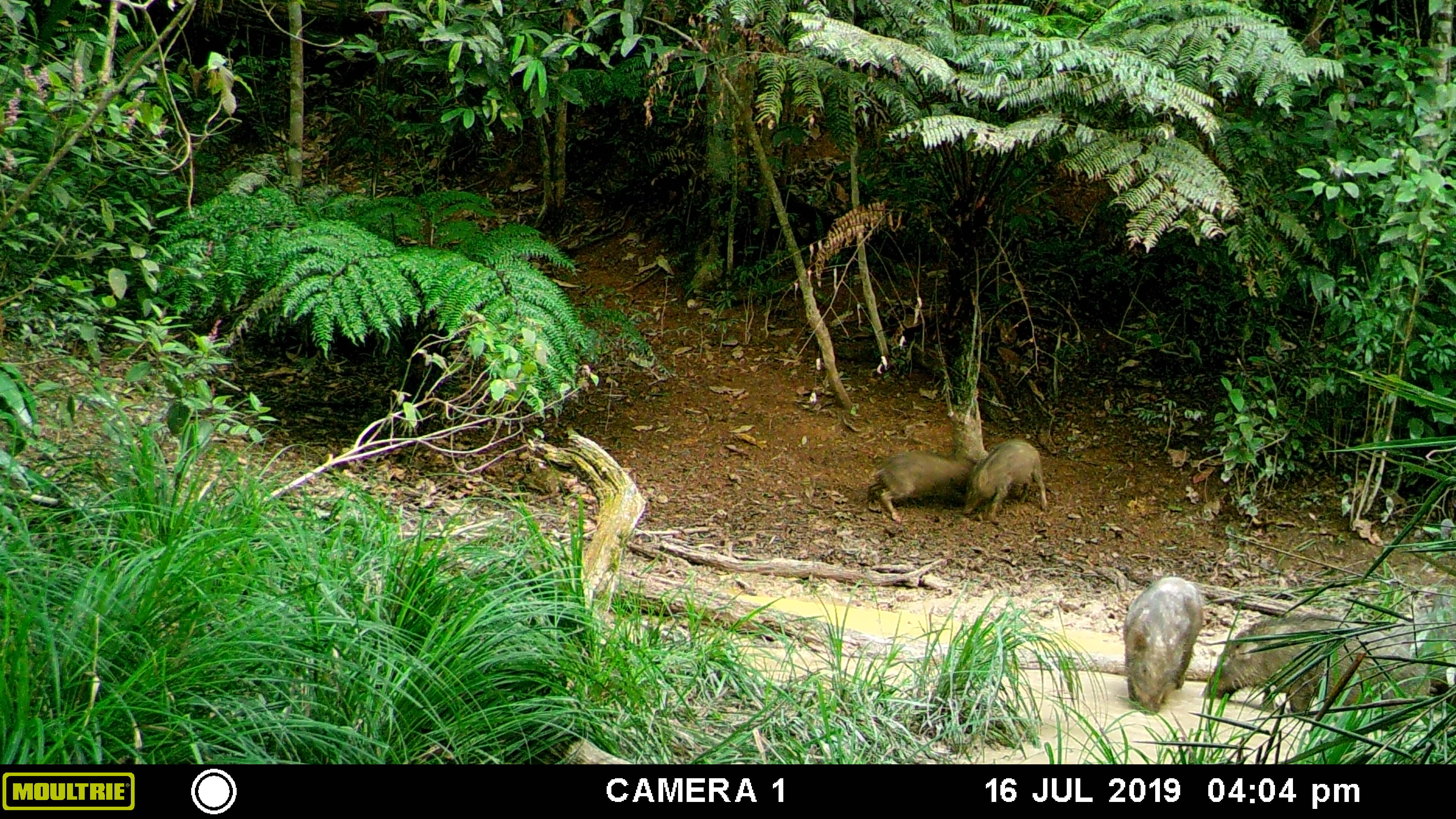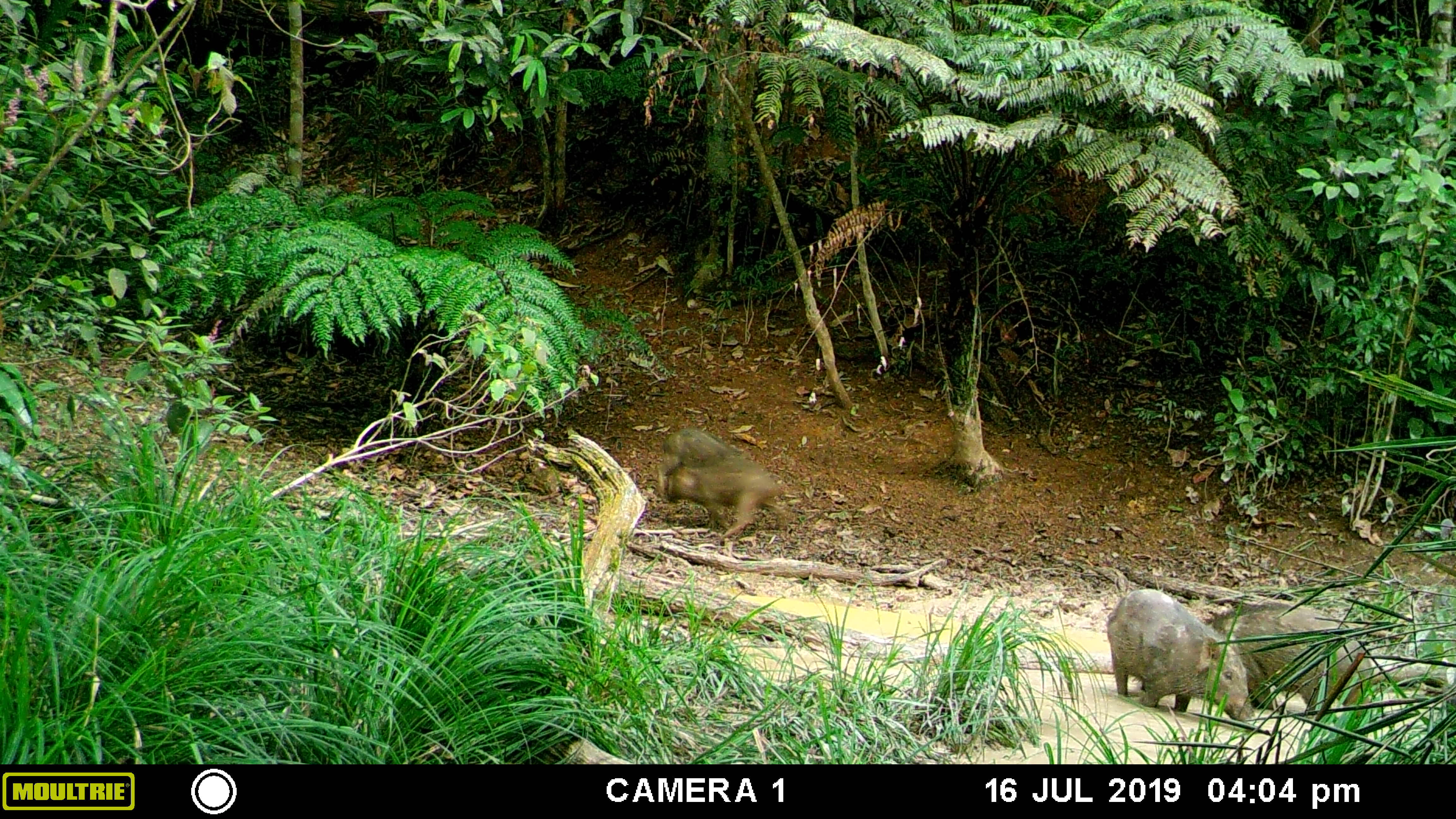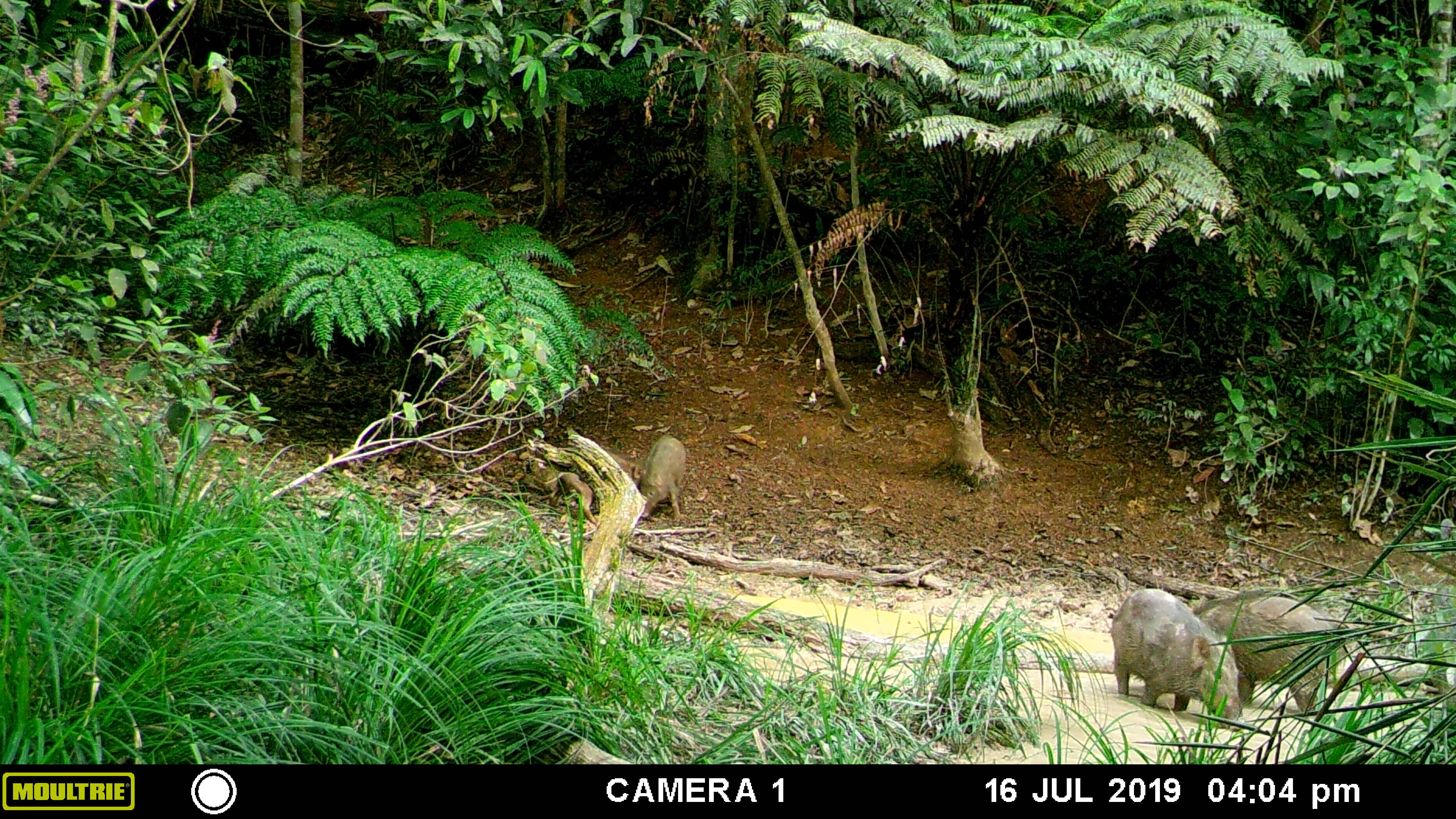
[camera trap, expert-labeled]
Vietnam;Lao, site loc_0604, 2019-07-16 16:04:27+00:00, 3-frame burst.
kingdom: Animalia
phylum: Chordata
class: Mammalia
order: Artiodactyla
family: Suidae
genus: Sus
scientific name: Sus scrofa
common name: eurasian wild pig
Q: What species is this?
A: Eurasian wild pig (Sus scrofa).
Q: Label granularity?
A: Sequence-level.